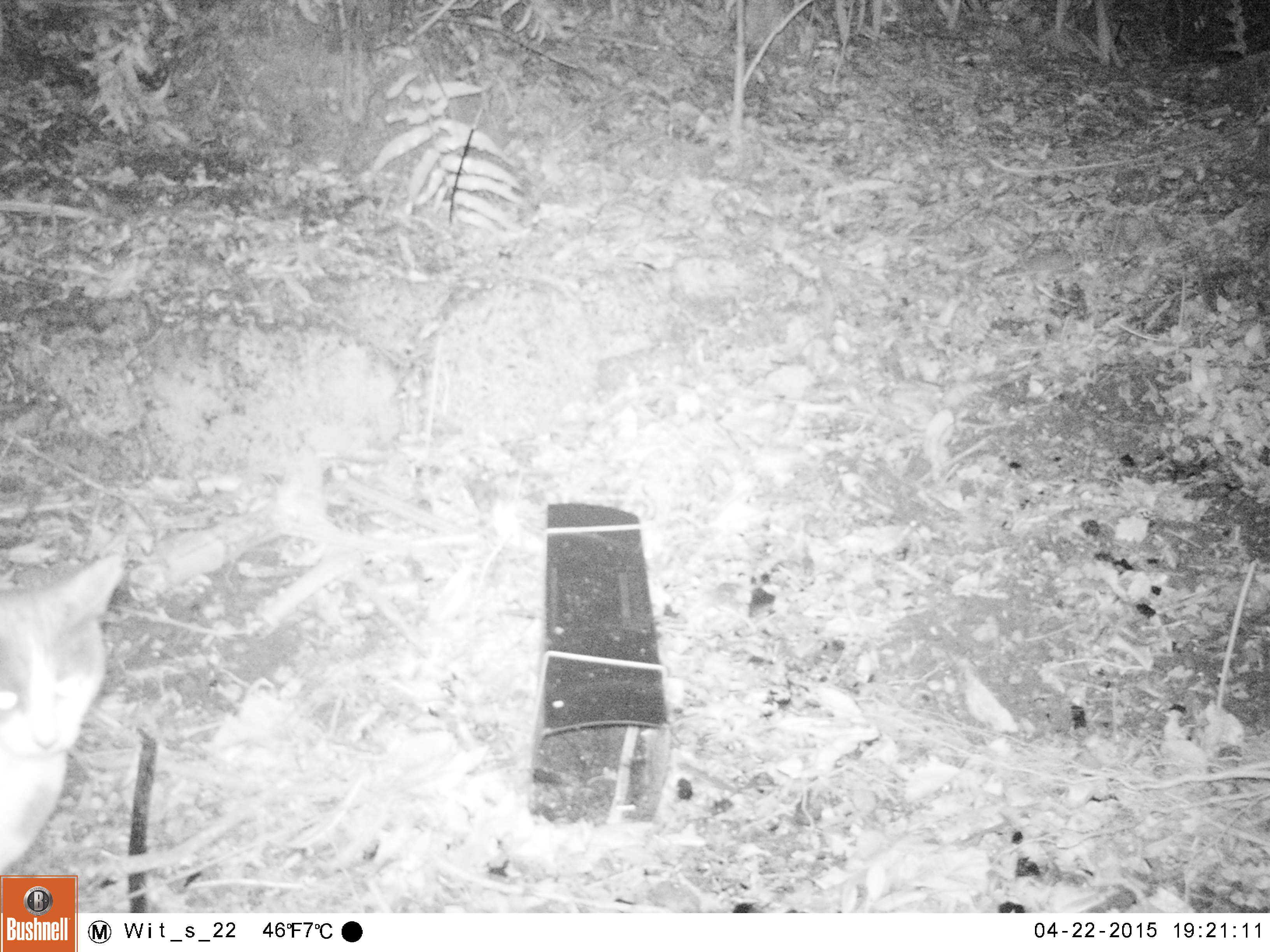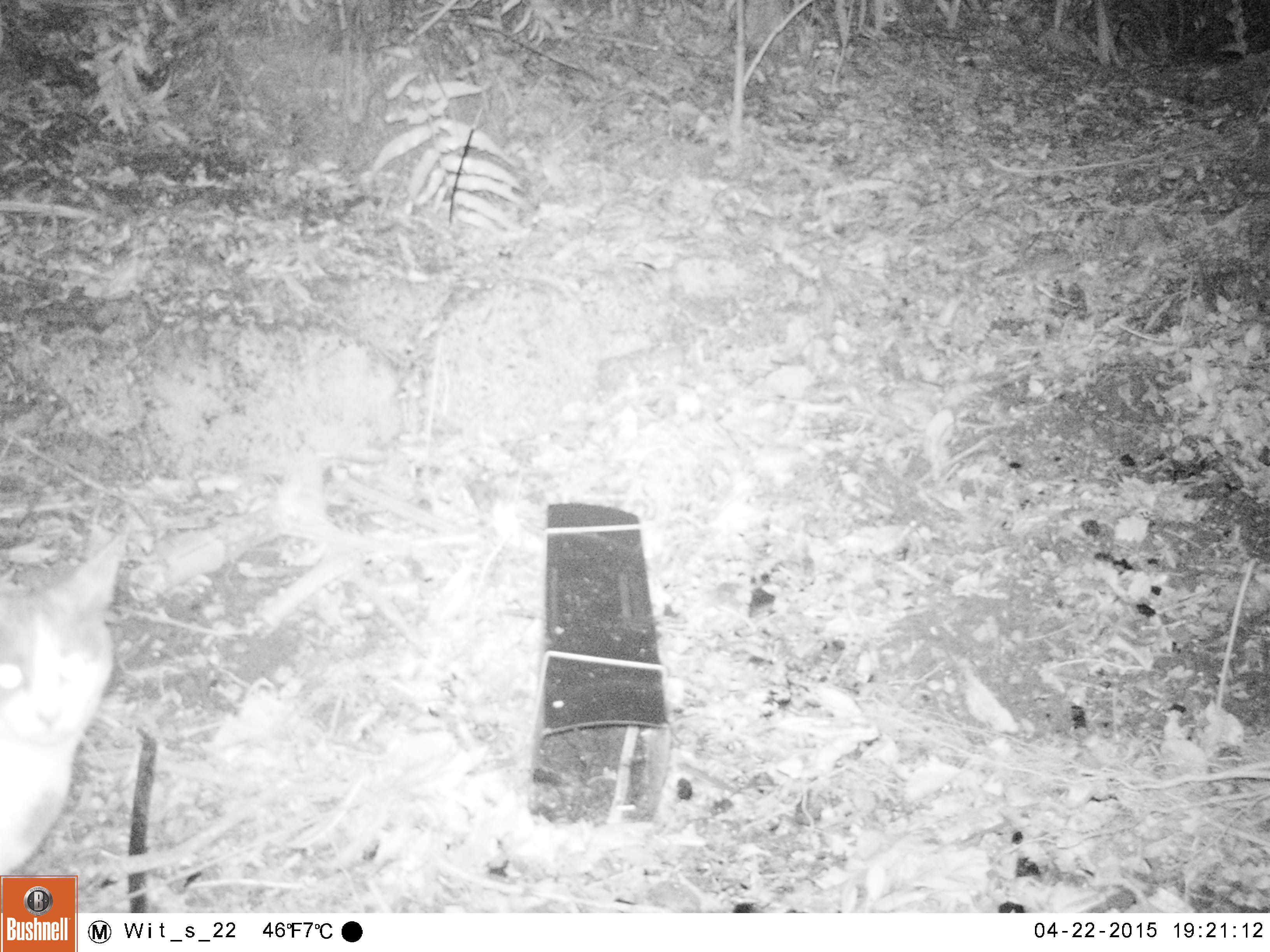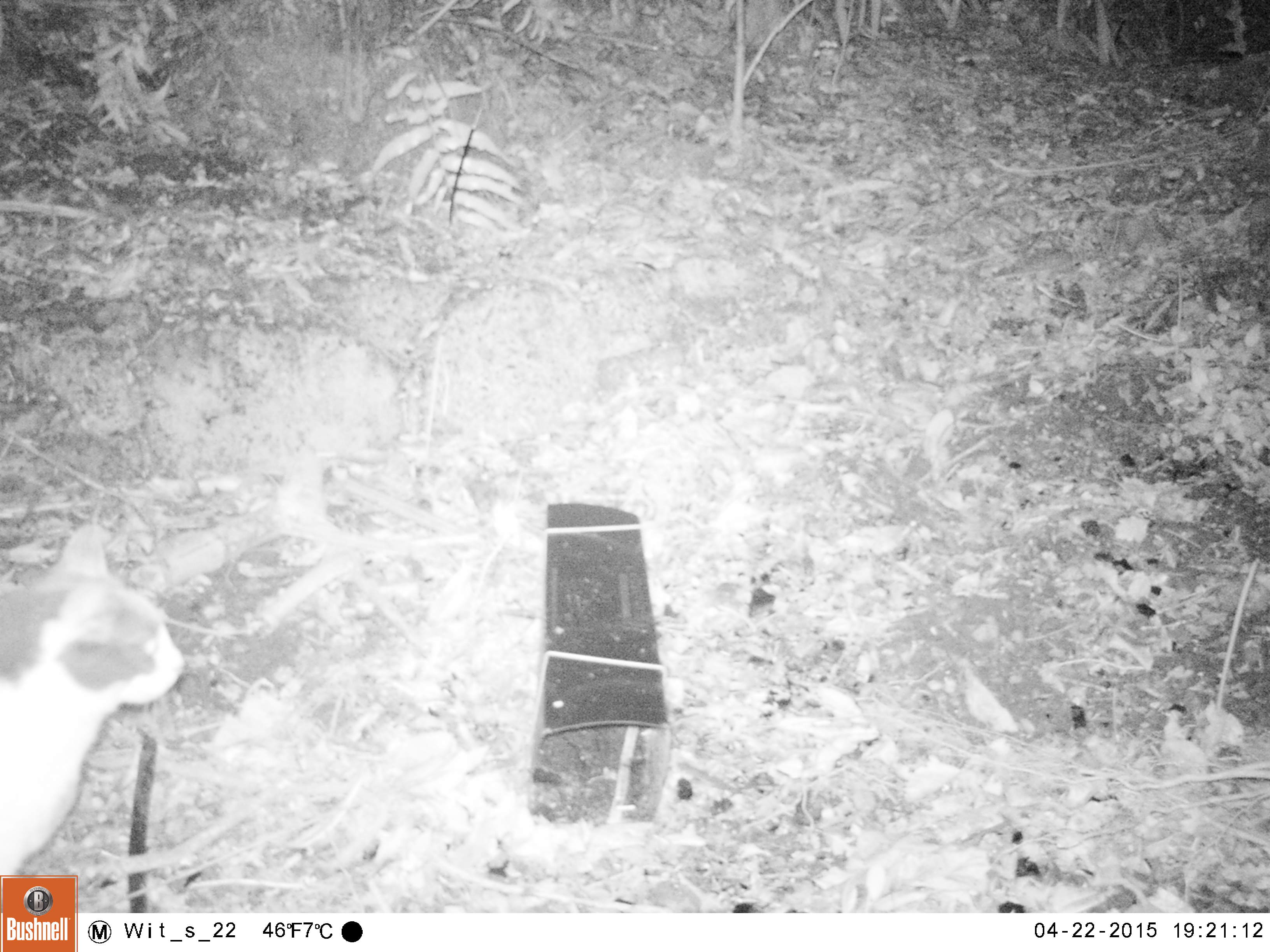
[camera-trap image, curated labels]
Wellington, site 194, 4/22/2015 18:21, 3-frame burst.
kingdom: Animalia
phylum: Chordata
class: Mammalia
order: Carnivora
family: Felidae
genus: Felis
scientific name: Felis catus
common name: cat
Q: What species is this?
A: Cat (Felis catus).